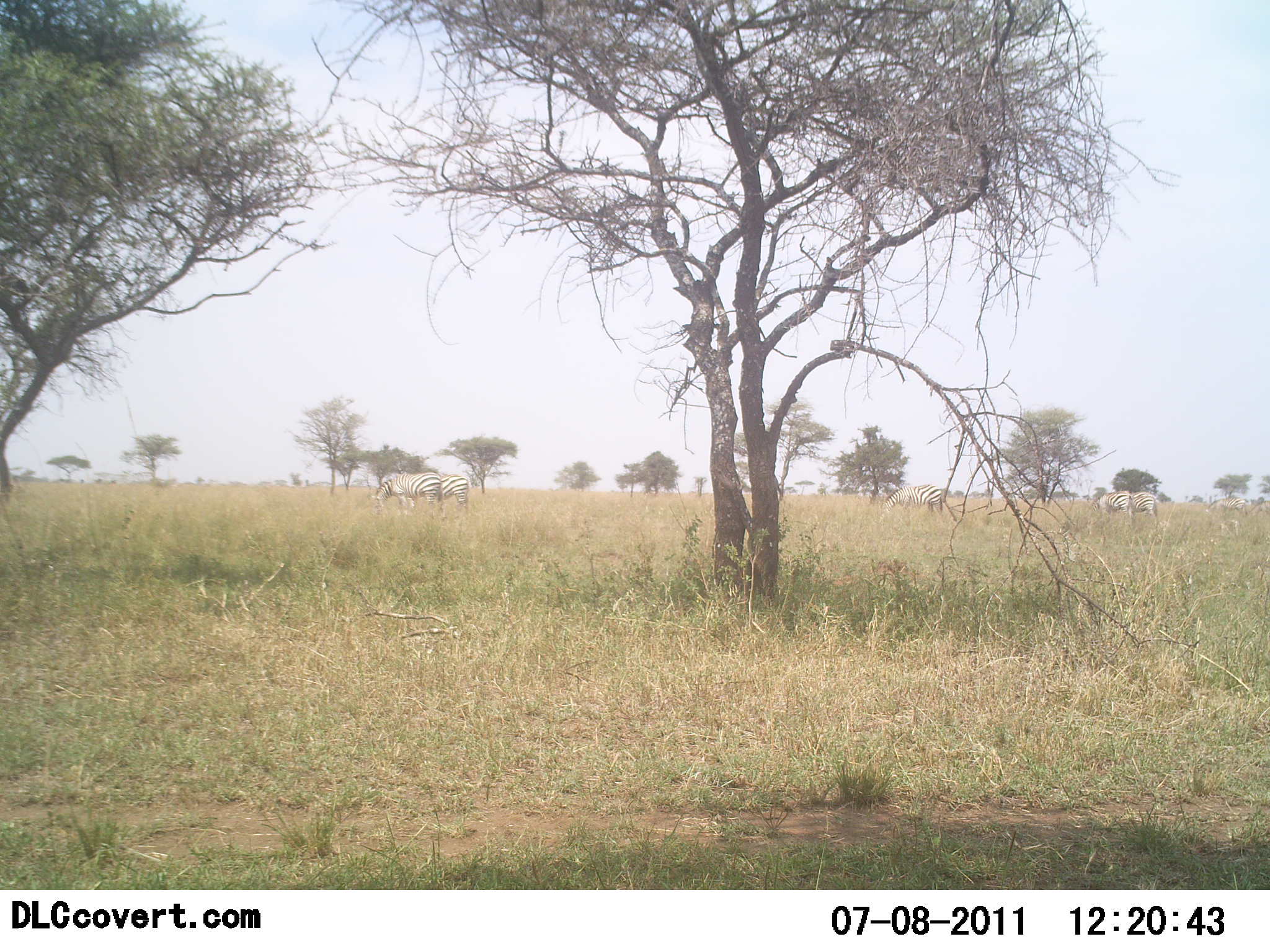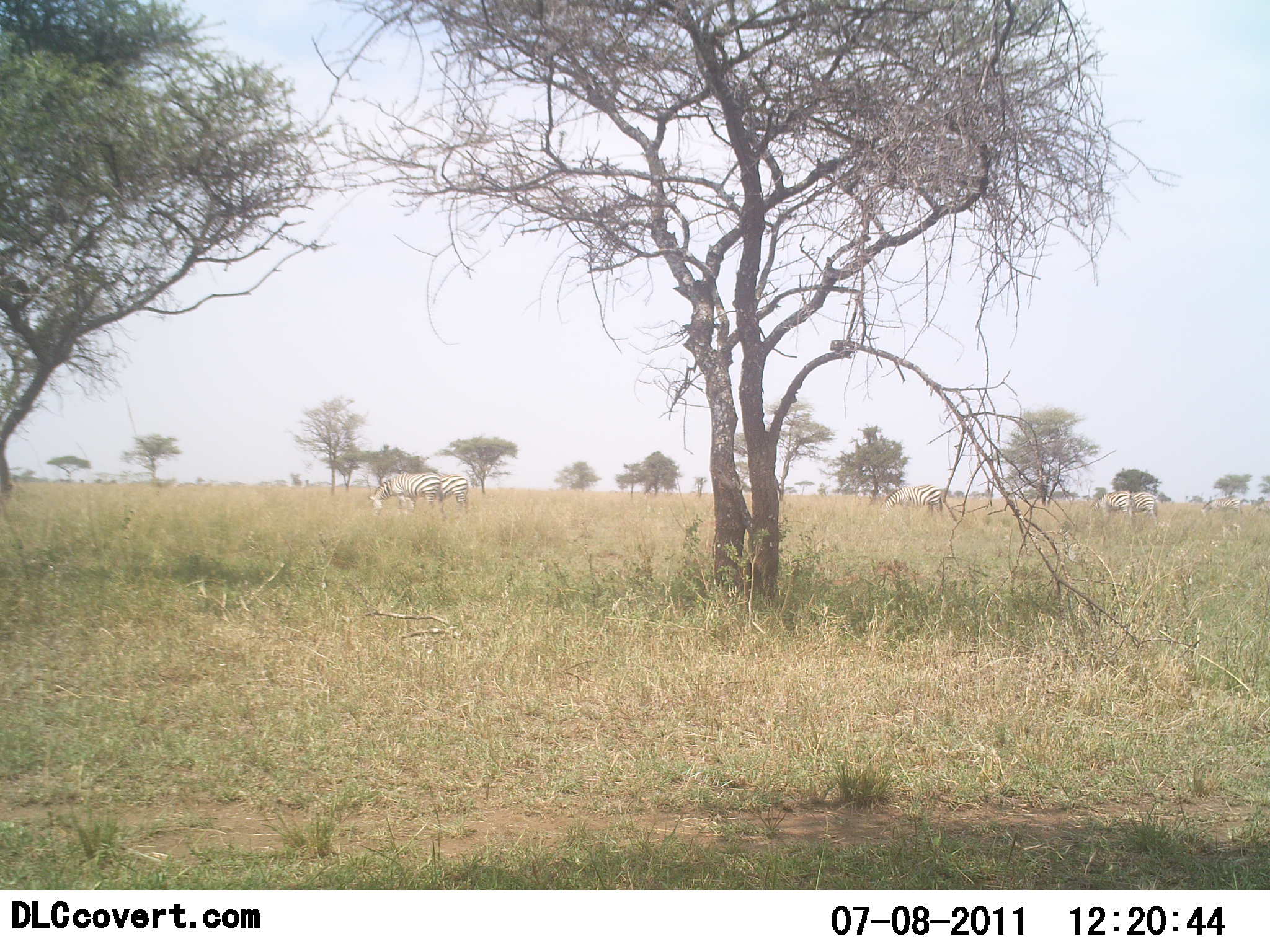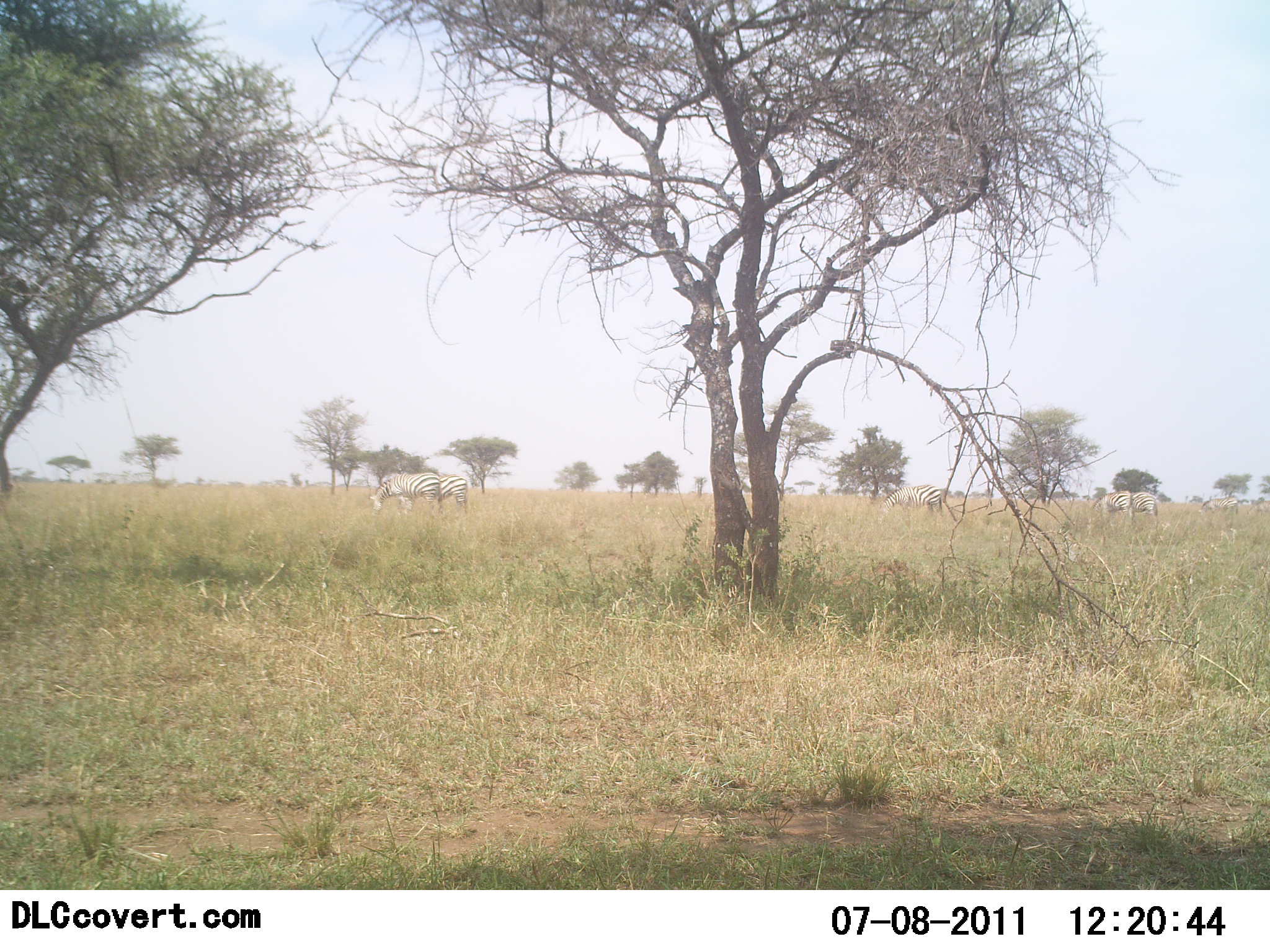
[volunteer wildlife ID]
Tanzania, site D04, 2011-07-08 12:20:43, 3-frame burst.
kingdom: Animalia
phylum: Chordata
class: Mammalia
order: Perissodactyla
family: Equidae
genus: Equus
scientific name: Equus quagga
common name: plains zebra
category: zebra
Zebra (plains zebra) (Equus quagga), count 5. Behavior (volunteer vote fractions): standing 60%, resting 0%, moving 10%, interacting 0%. Young present (vote fraction): 0%. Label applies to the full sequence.